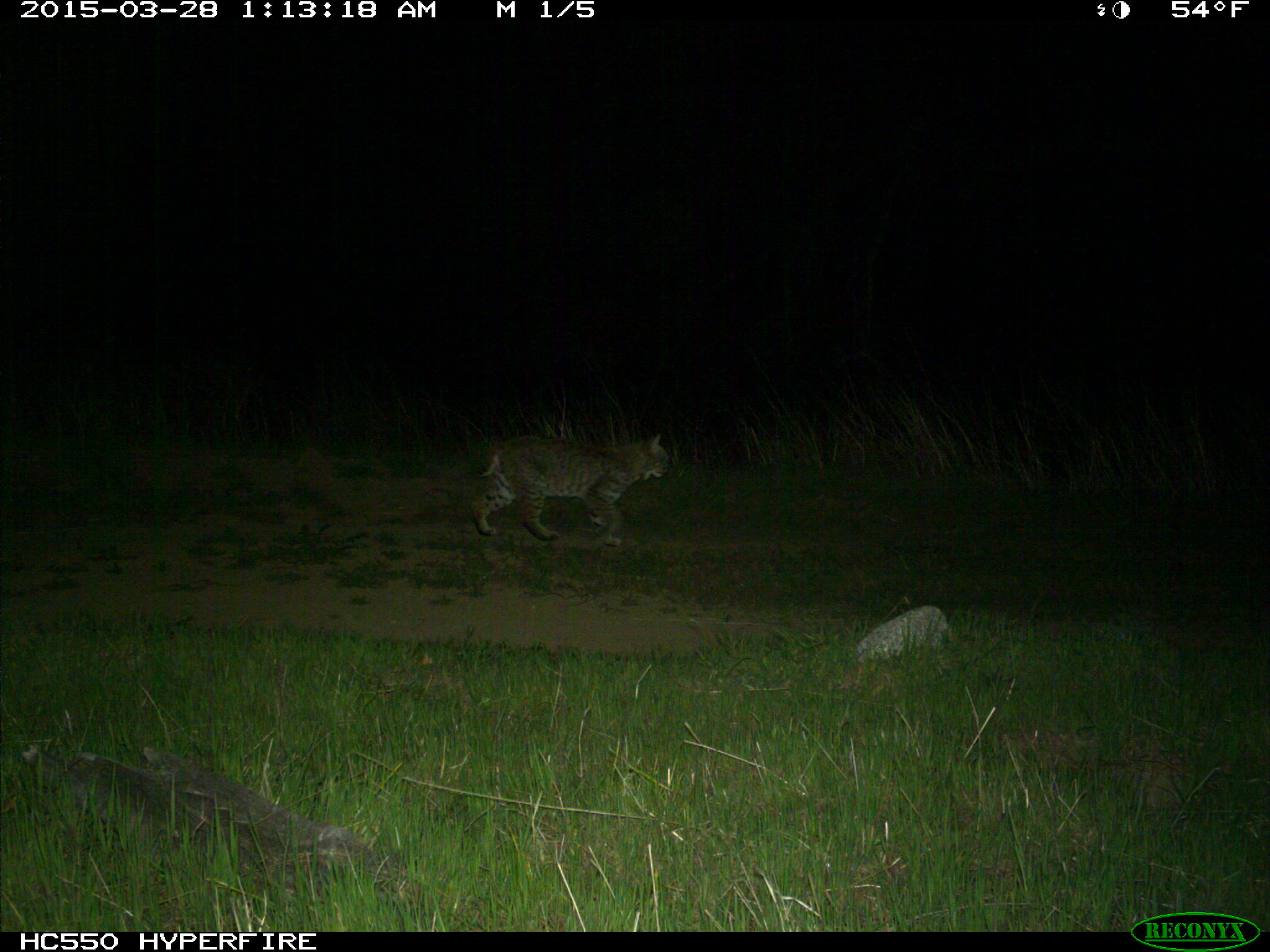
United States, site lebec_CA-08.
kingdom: Animalia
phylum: Chordata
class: Mammalia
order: Carnivora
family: Felidae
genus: Lynx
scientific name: Lynx rufus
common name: bobcat